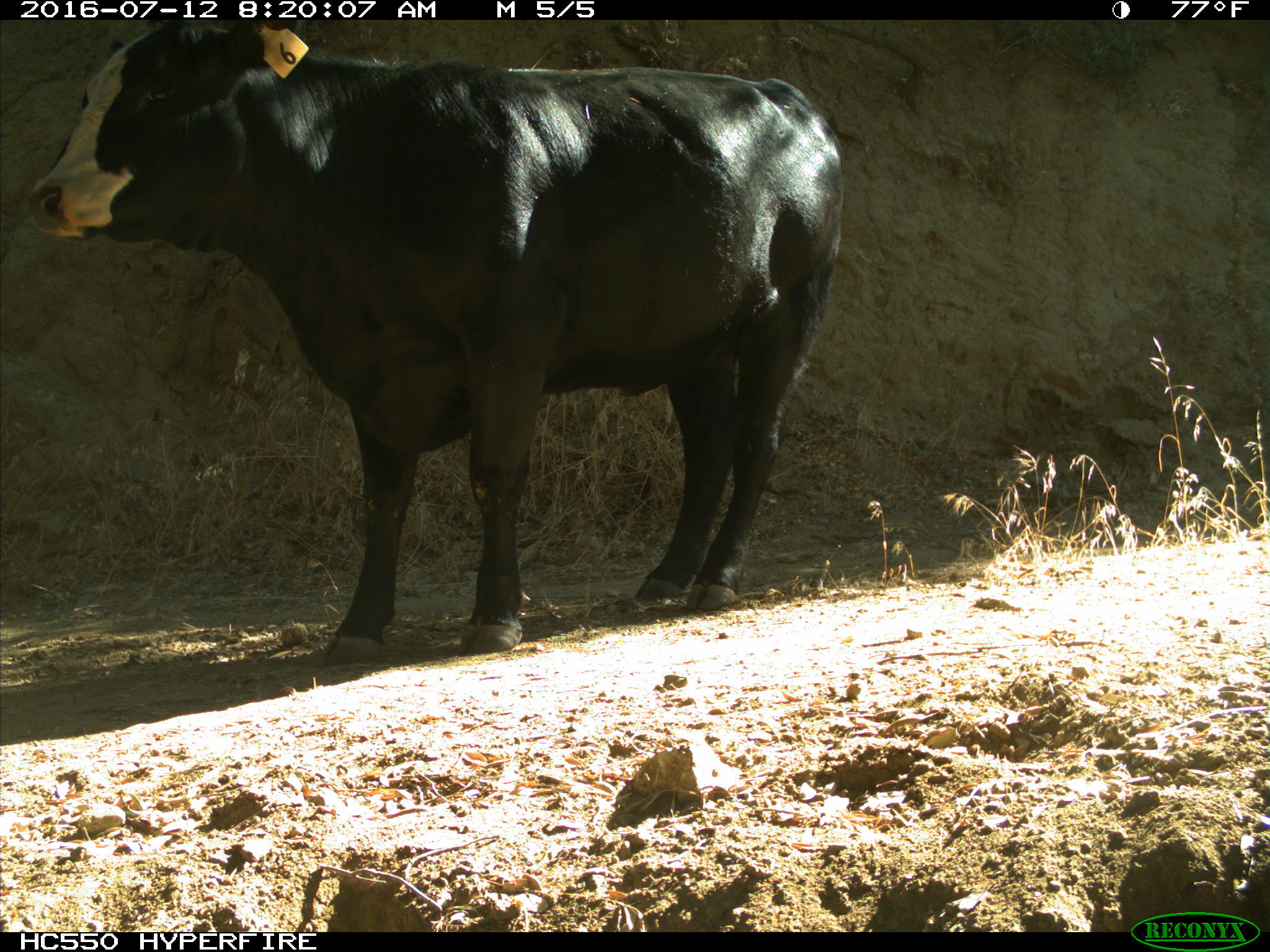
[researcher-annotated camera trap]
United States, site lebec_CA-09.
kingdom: Animalia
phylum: Chordata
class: Mammalia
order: Artiodactyla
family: Bovidae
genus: Bos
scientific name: Bos taurus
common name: domestic cow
Bos taurus (domestic cow).